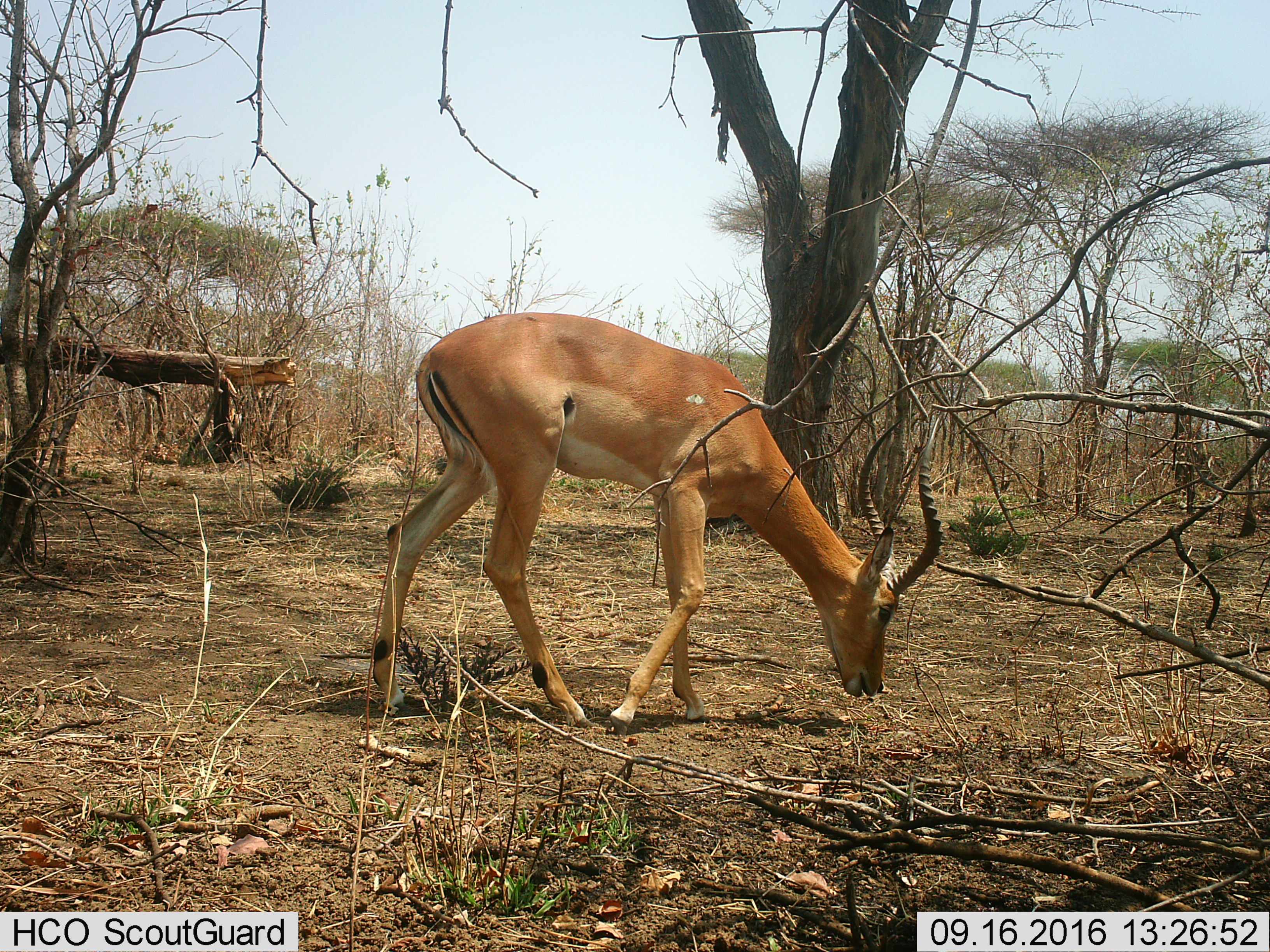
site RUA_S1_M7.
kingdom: Animalia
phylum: Chordata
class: Mammalia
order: Artiodactyla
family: Bovidae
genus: Aepyceros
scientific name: Aepyceros melampus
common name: impala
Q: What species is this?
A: Impala (Aepyceros melampus).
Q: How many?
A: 1.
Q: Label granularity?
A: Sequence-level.